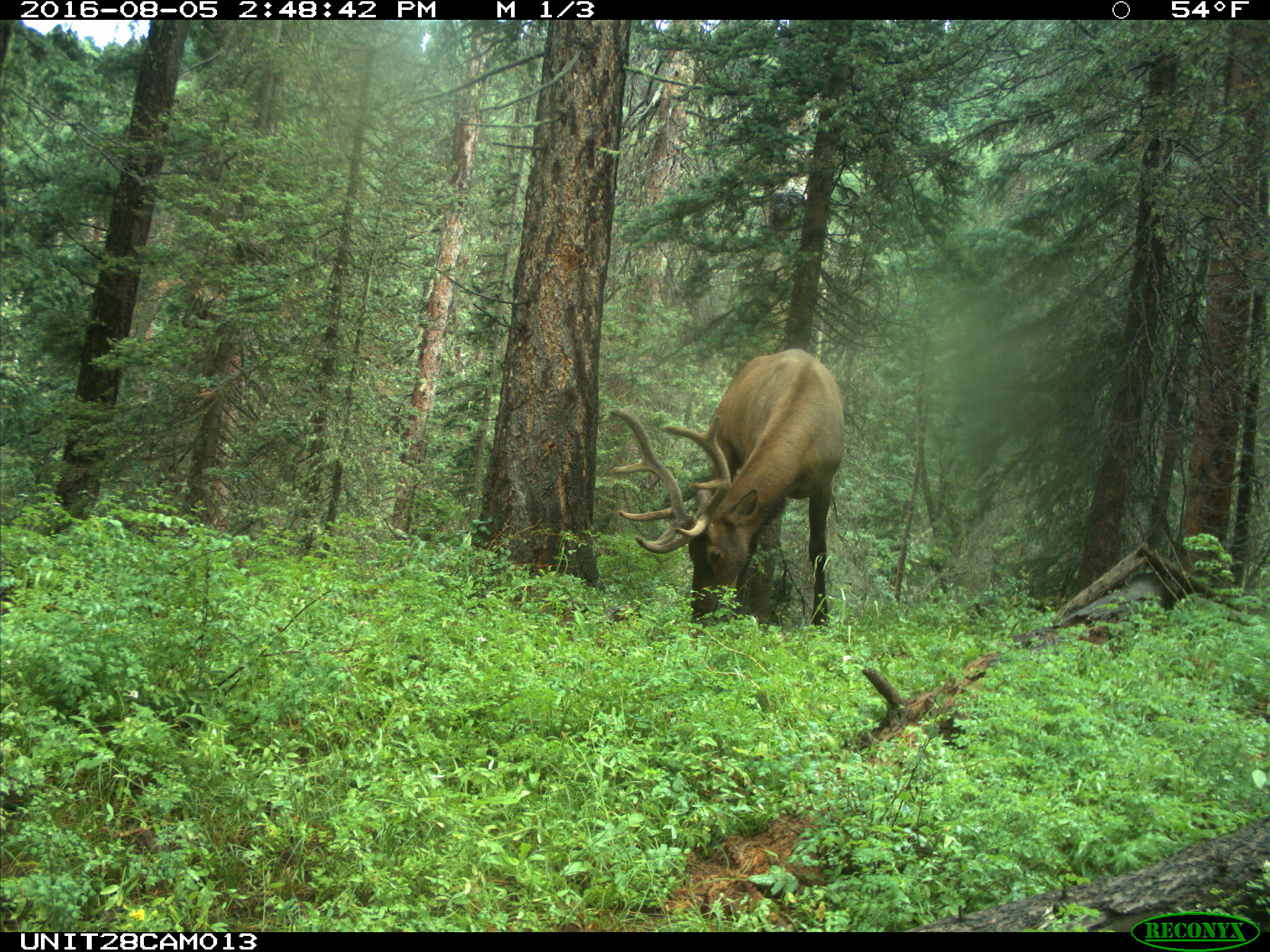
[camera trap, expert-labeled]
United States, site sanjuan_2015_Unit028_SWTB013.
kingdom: Animalia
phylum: Chordata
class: Mammalia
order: Artiodactyla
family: Cervidae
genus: Cervus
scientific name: Cervus elaphus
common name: red deer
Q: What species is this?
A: Cervus elaphus (red deer).